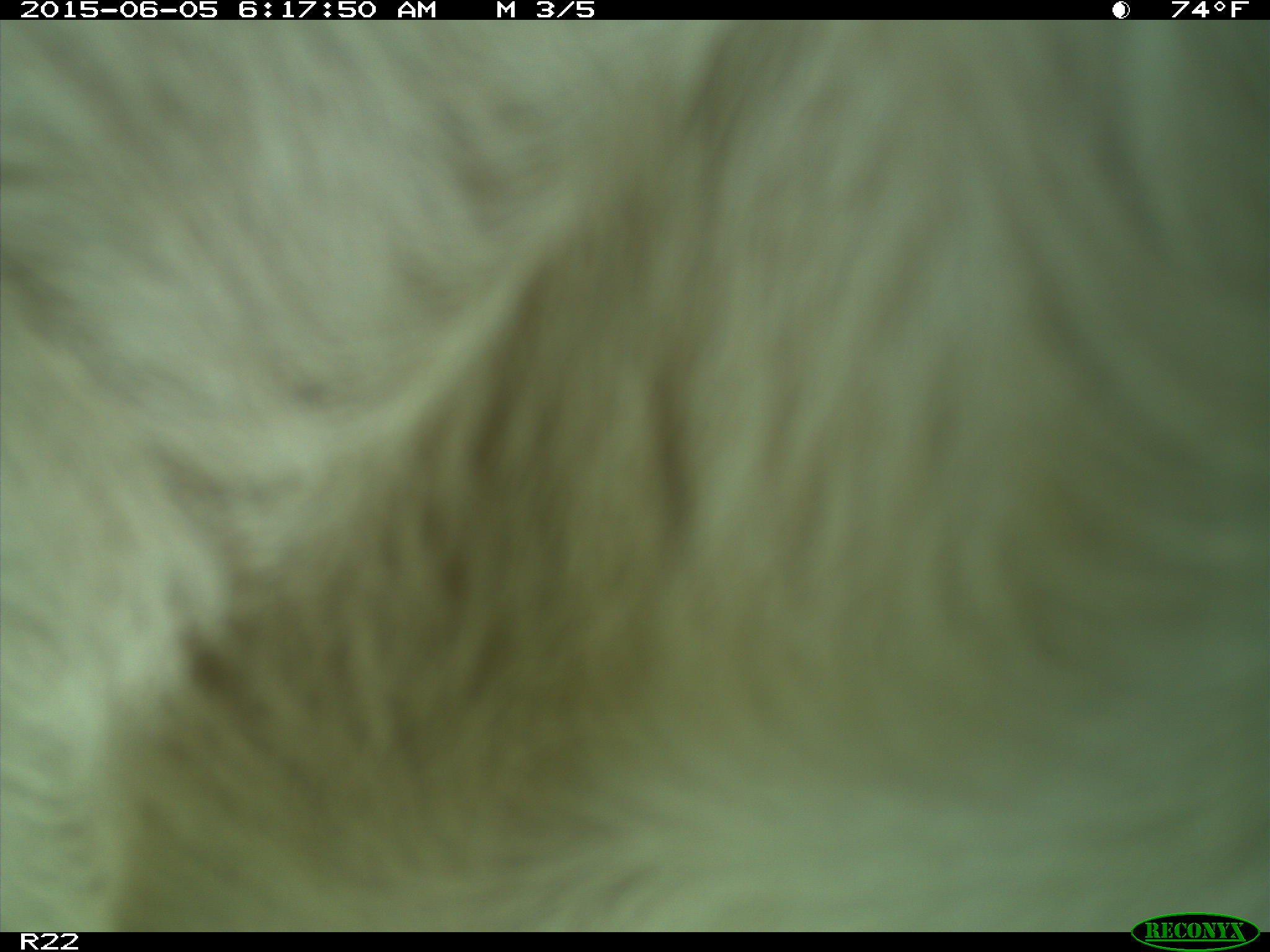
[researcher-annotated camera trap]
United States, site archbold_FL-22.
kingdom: Animalia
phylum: Chordata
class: Mammalia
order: Artiodactyla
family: Bovidae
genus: Bos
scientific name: Bos taurus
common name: domestic cow